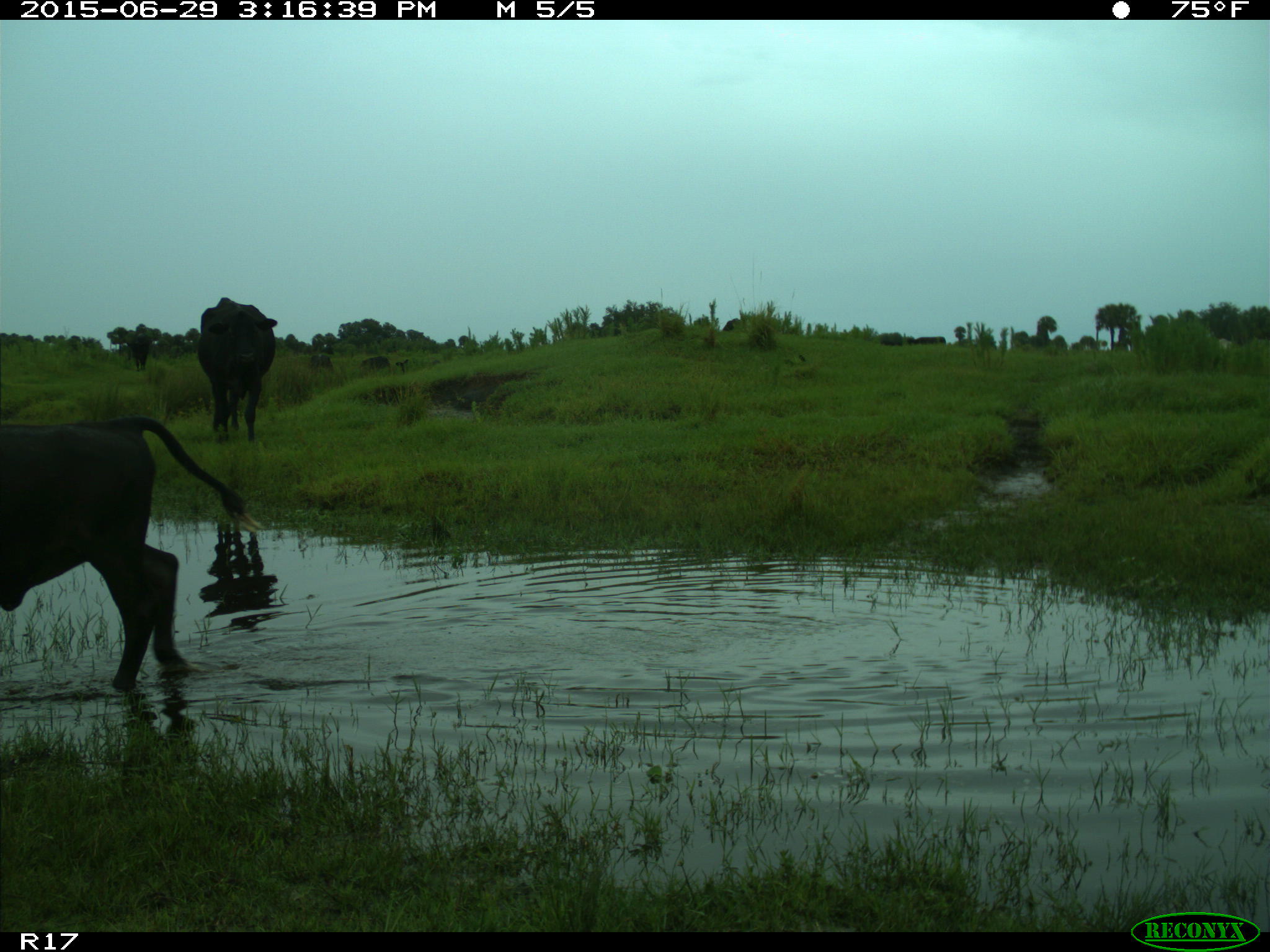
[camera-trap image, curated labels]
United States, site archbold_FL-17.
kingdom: Animalia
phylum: Chordata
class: Mammalia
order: Artiodactyla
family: Bovidae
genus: Bos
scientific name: Bos taurus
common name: domestic cow